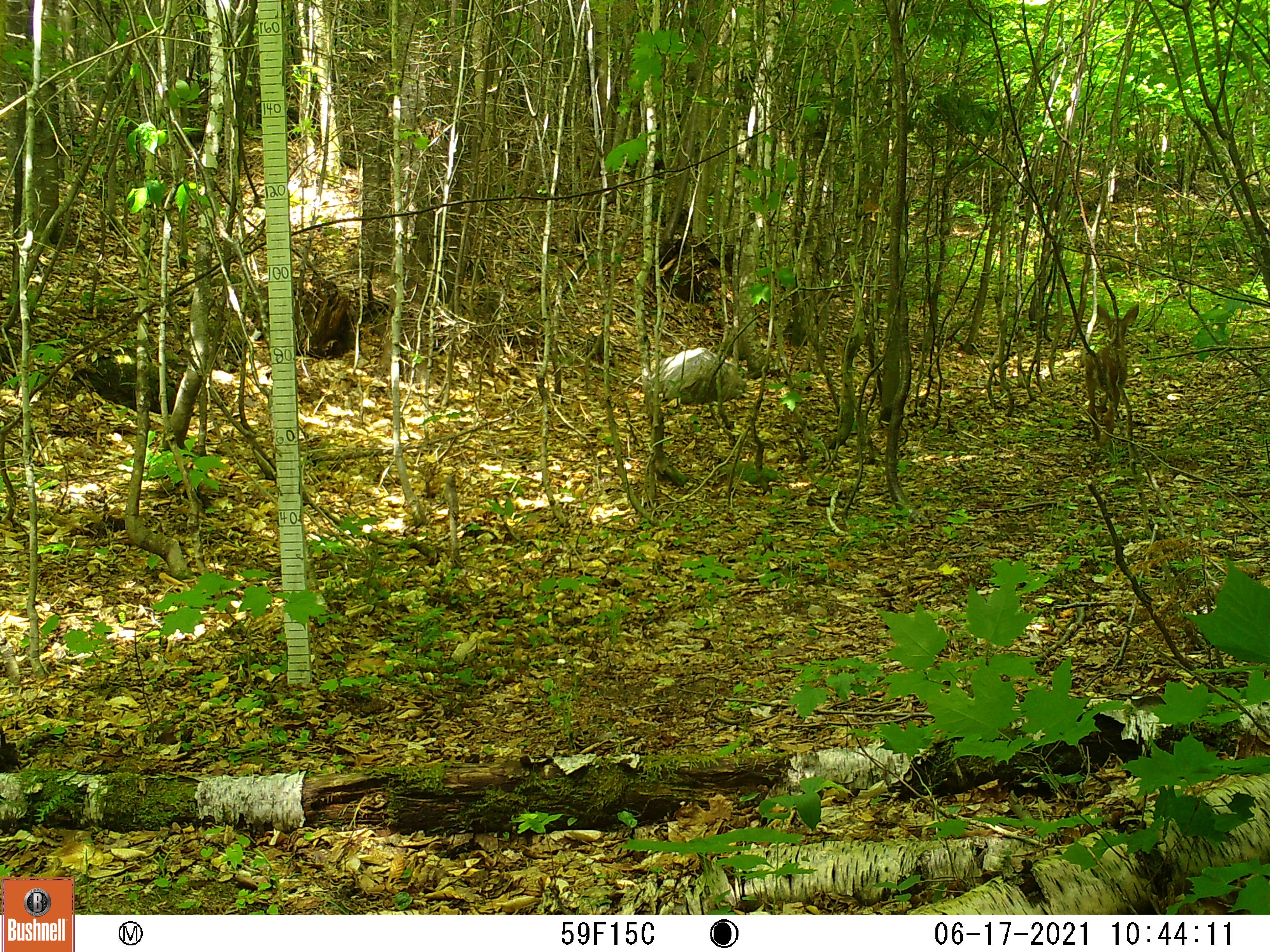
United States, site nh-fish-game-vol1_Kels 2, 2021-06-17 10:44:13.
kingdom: Animalia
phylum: Chordata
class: Mammalia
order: Artiodactyla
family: Cervidae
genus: Odocoileus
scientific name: Odocoileus virginianus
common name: white-tailed deer